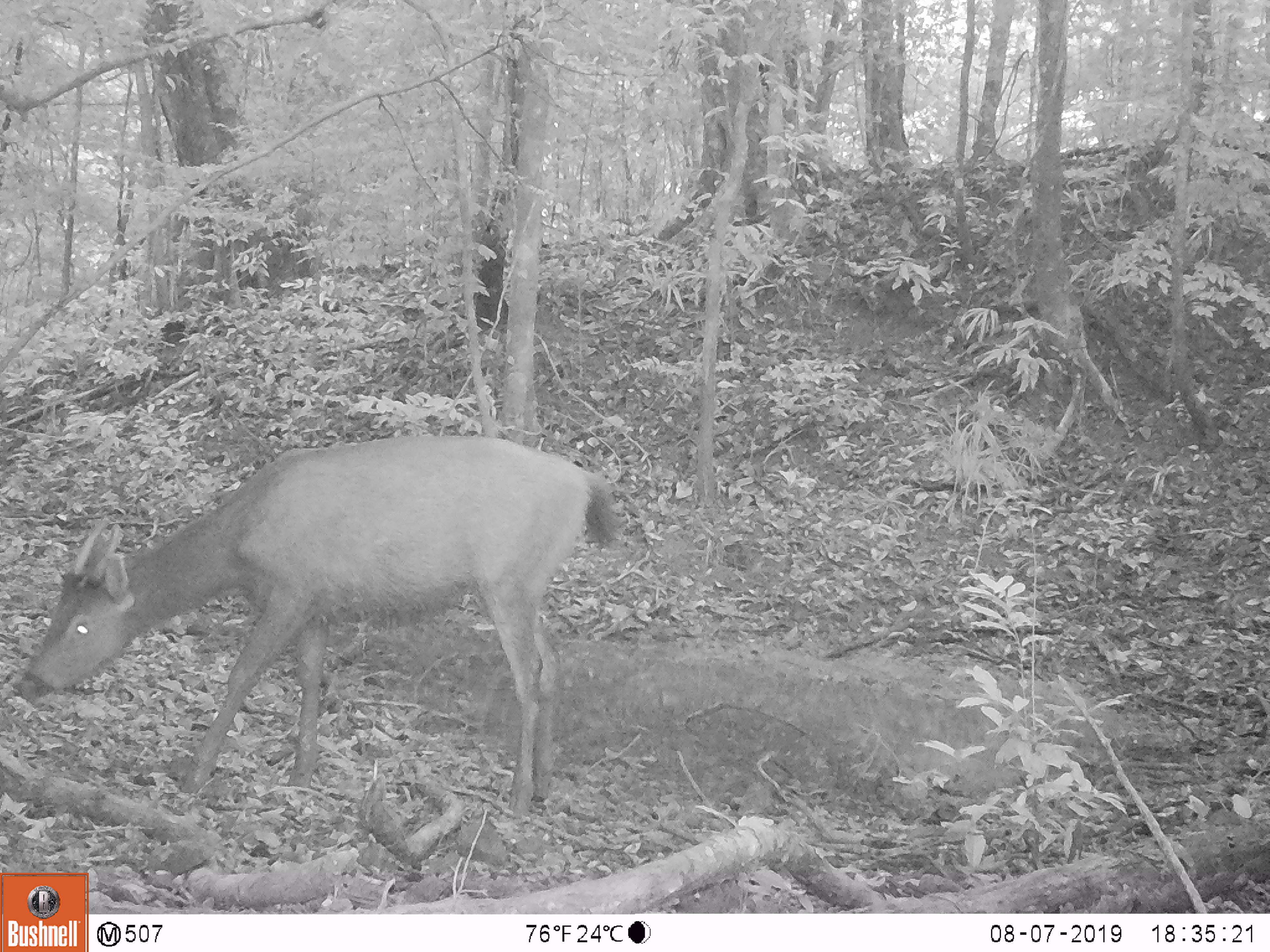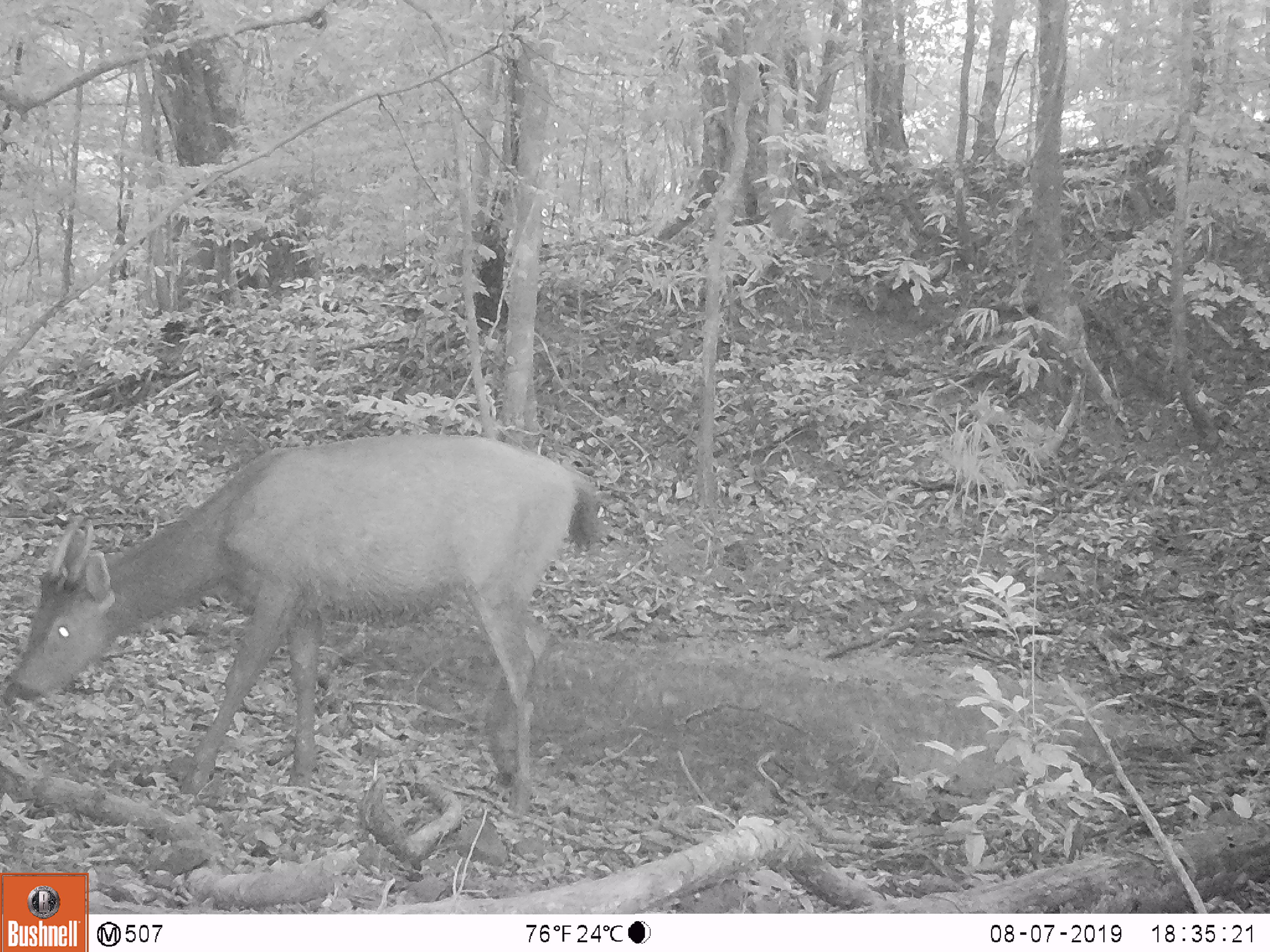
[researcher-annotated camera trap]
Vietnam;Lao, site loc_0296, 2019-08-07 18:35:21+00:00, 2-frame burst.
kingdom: Animalia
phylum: Chordata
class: Mammalia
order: Artiodactyla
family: Cervidae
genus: Rusa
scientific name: Rusa unicolor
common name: sambar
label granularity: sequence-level